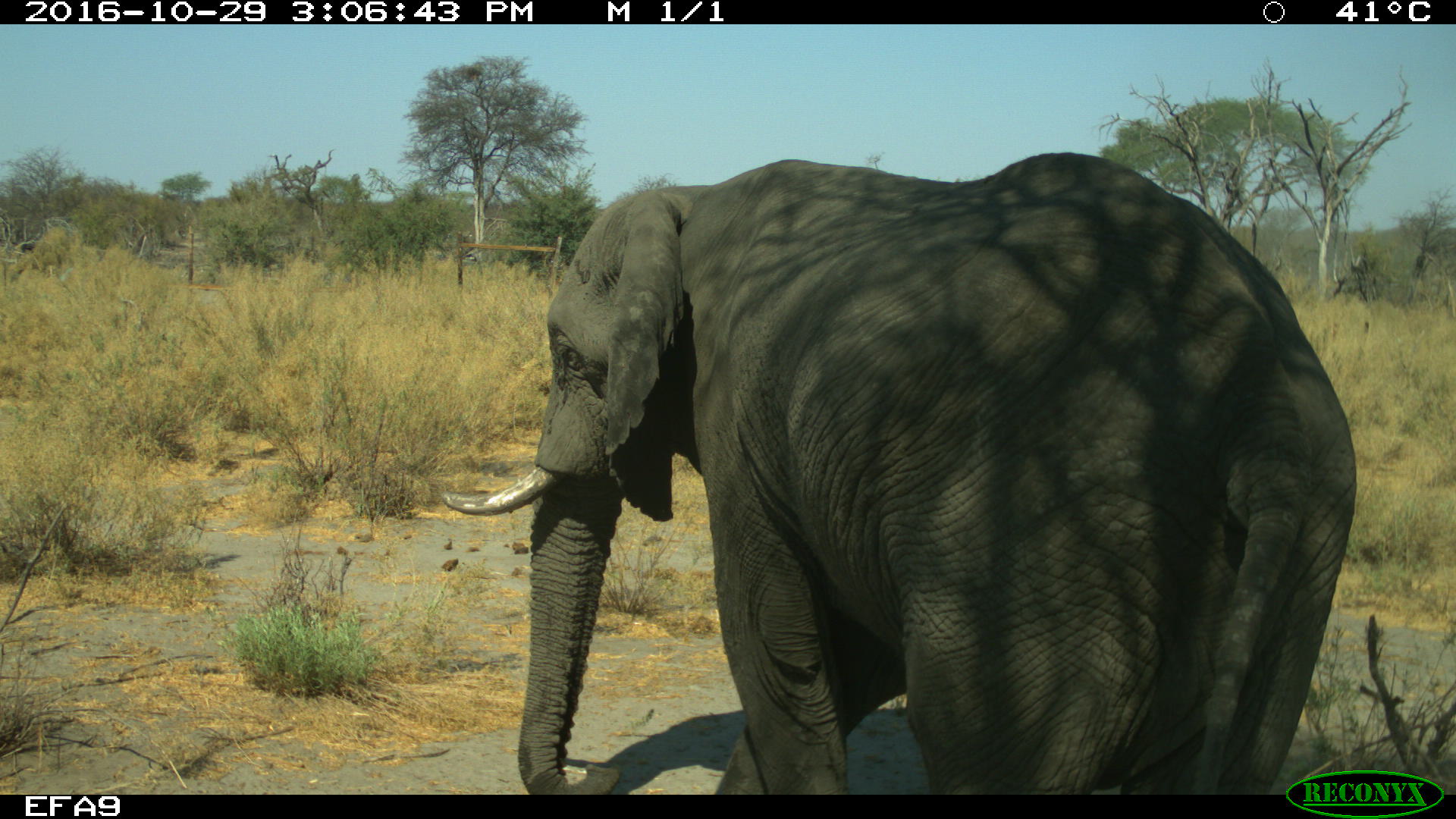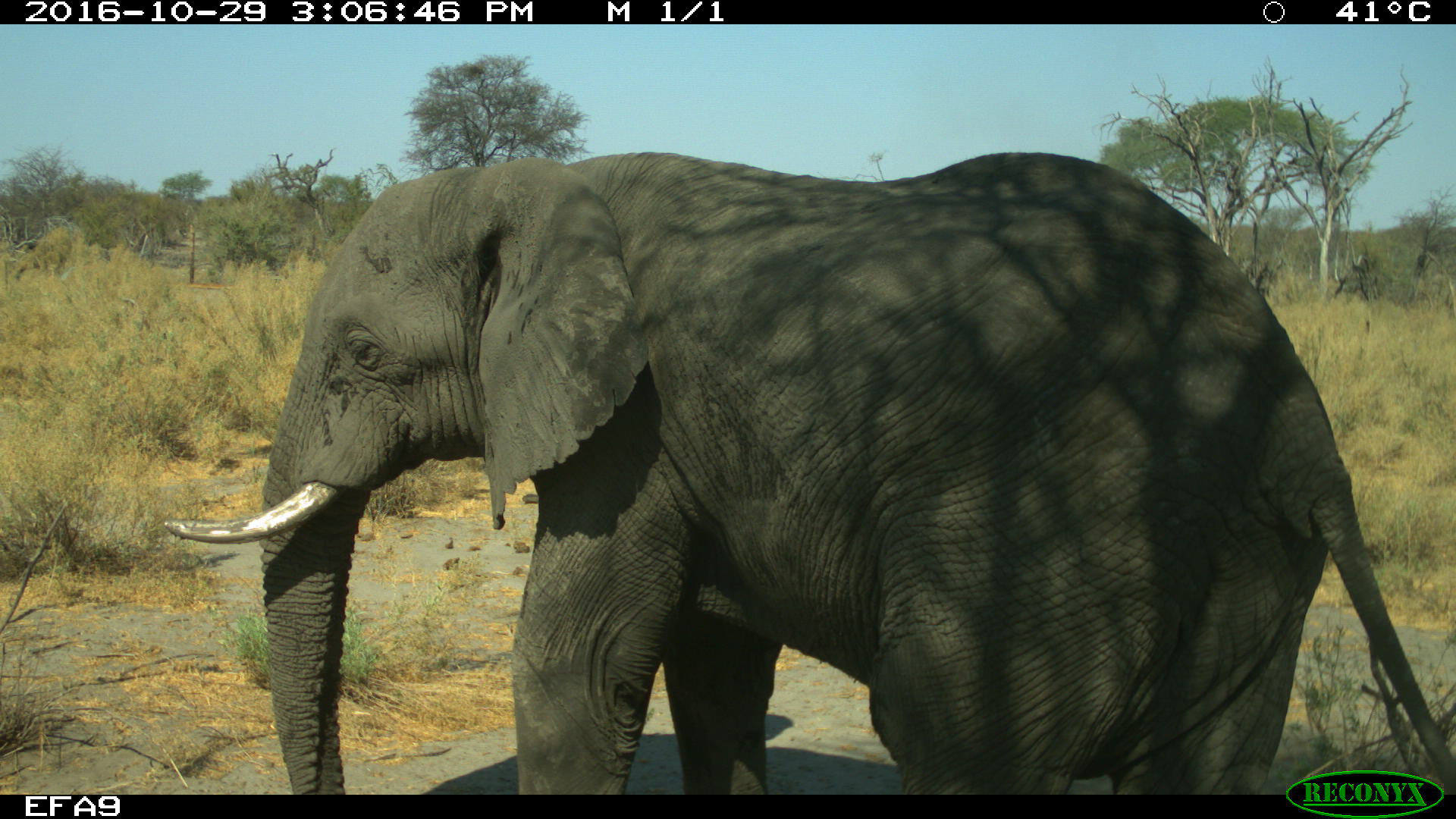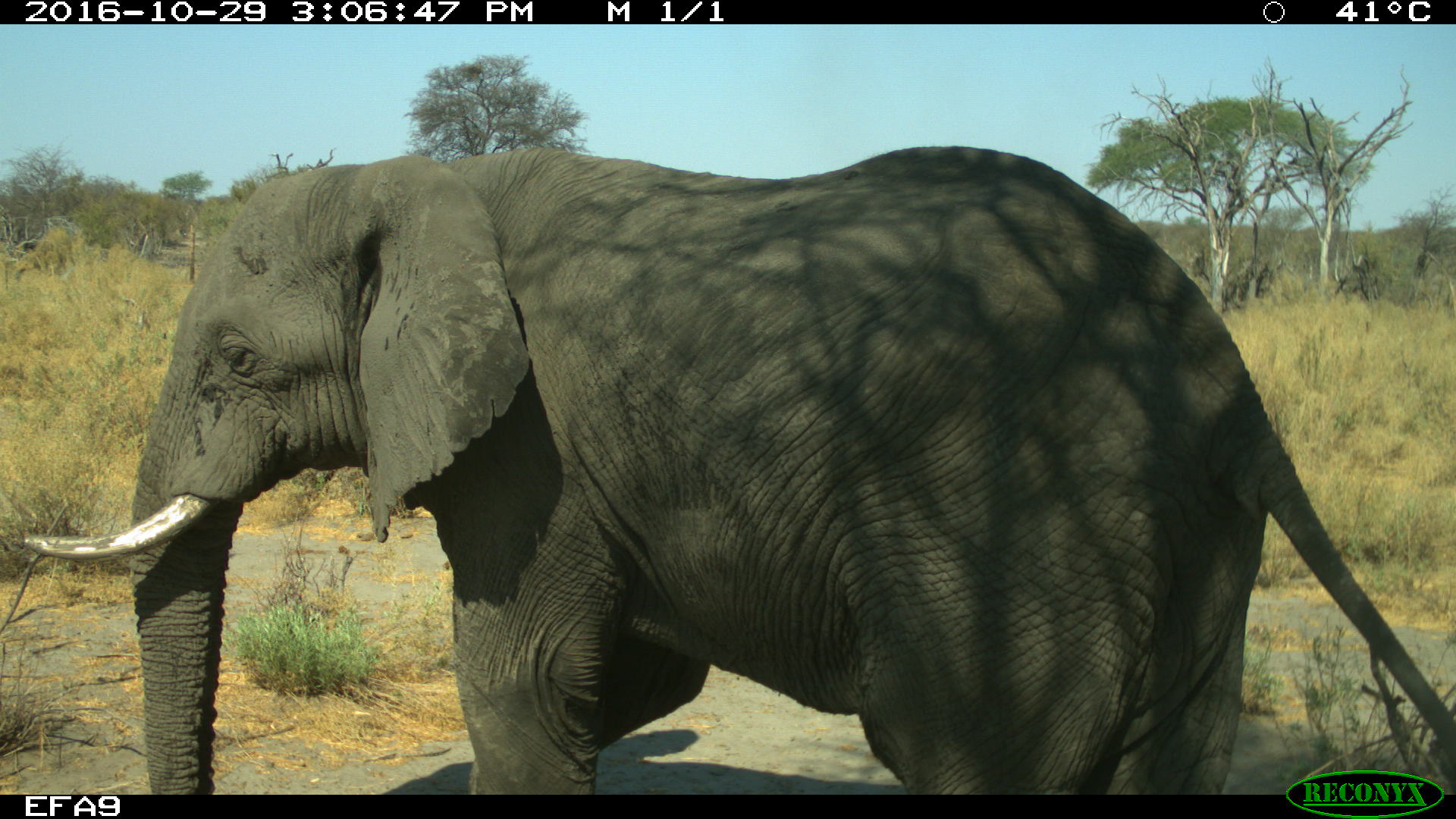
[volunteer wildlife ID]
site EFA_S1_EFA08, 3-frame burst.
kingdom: Animalia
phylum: Chordata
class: Mammalia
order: Proboscidea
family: Elephantidae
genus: Loxodonta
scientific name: Loxodonta africana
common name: african bush elephant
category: elephant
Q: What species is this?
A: Elephant (african bush elephant) (Loxodonta africana).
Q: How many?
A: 1.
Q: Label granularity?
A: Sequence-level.